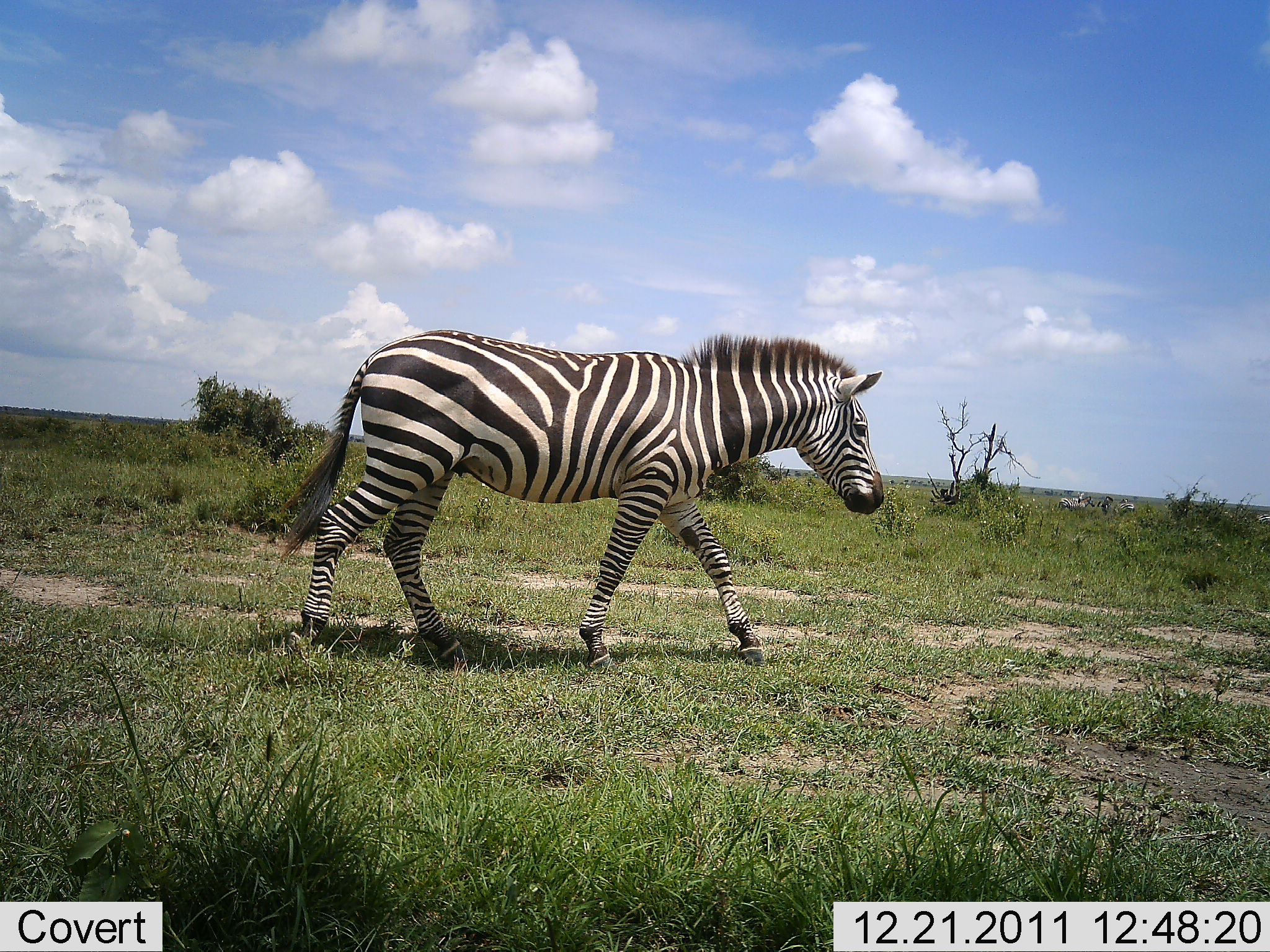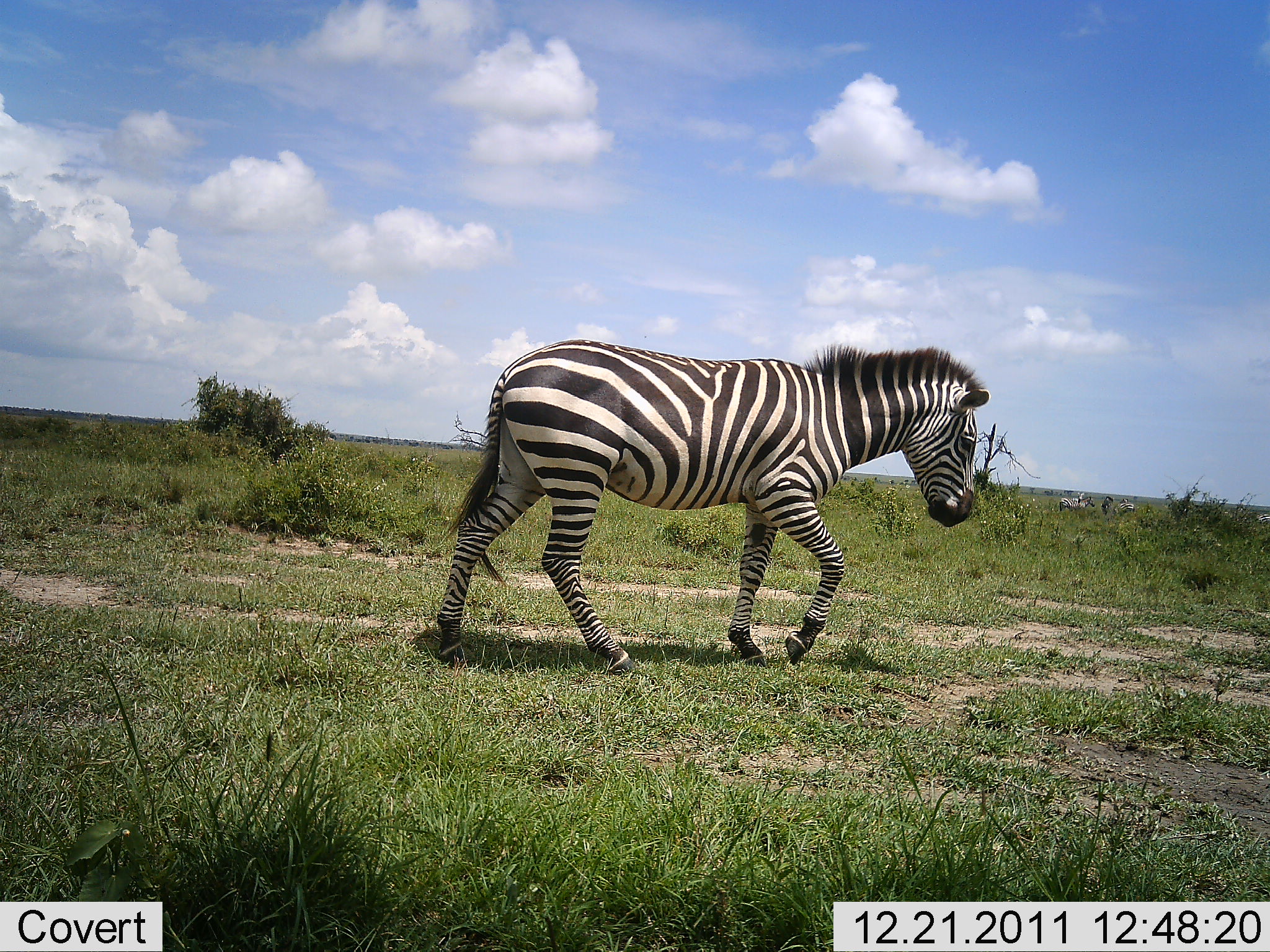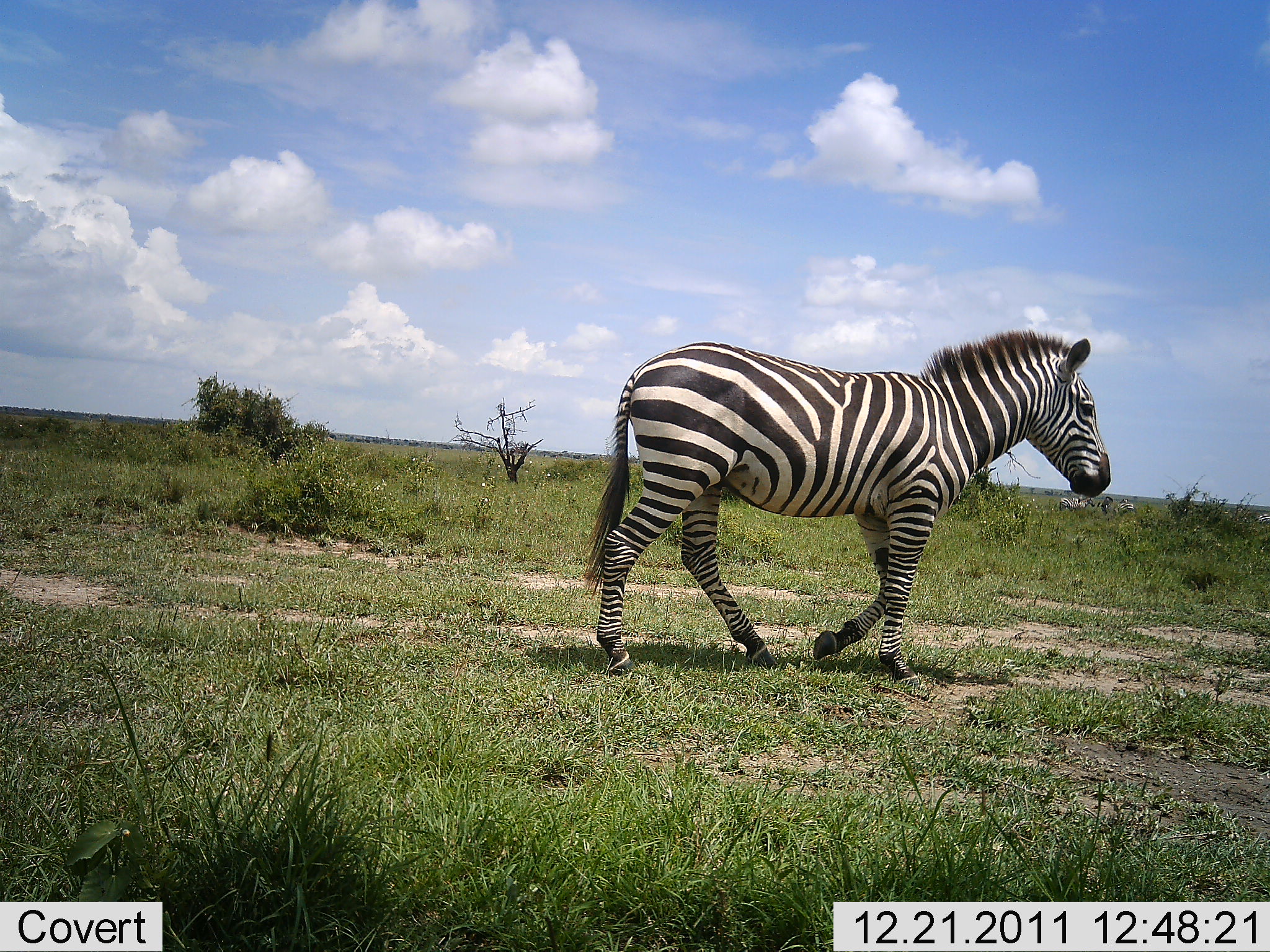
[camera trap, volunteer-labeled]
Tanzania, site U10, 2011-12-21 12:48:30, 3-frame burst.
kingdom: Animalia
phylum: Chordata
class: Mammalia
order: Perissodactyla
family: Equidae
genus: Equus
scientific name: Equus quagga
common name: plains zebra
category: zebra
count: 1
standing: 0%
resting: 0%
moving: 100%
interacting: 0%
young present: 0%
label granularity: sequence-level